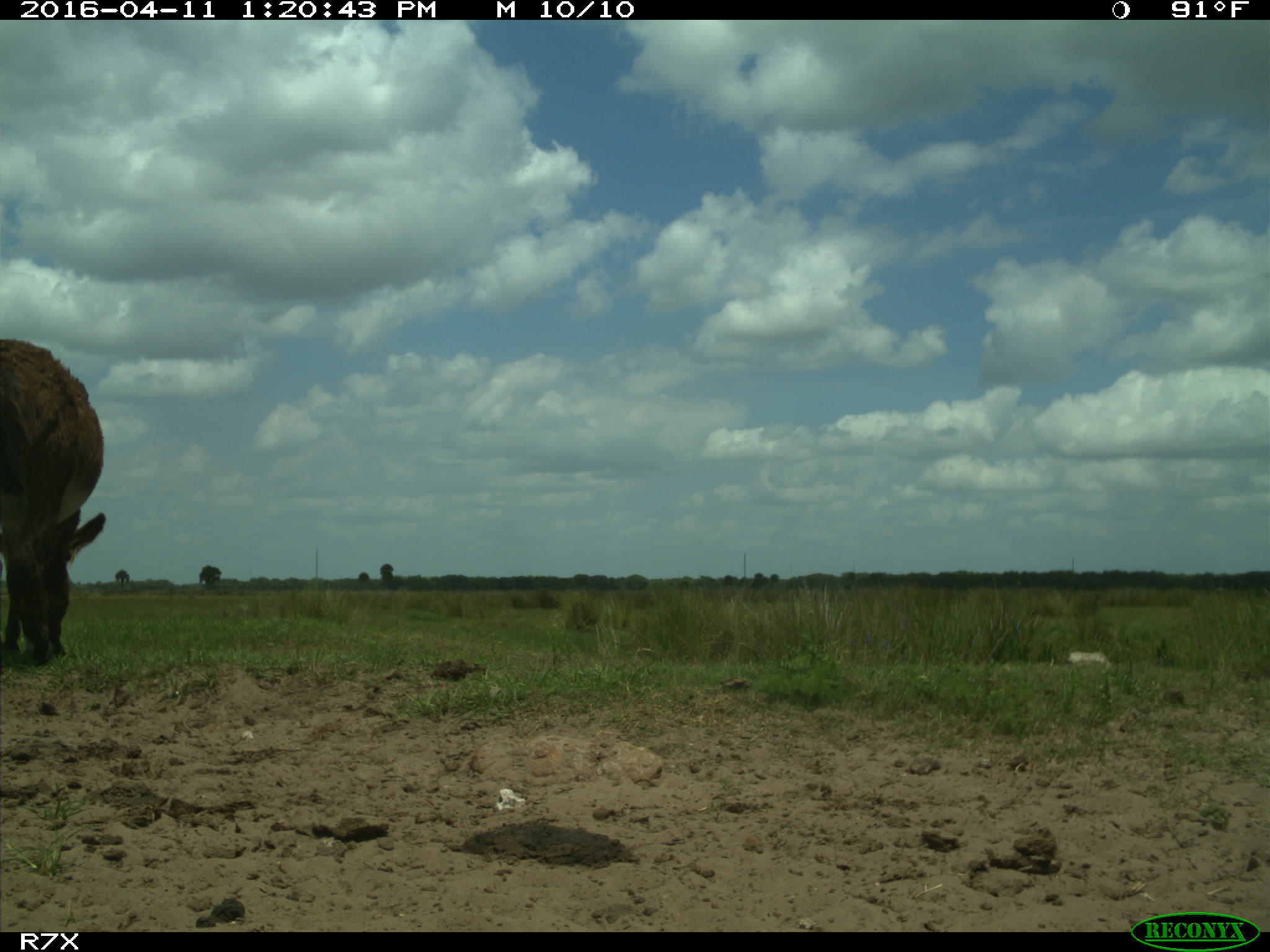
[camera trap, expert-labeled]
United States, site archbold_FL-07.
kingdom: Animalia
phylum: Chordata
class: Mammalia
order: Artiodactyla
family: Bovidae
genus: Bos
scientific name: Bos taurus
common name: domestic cow